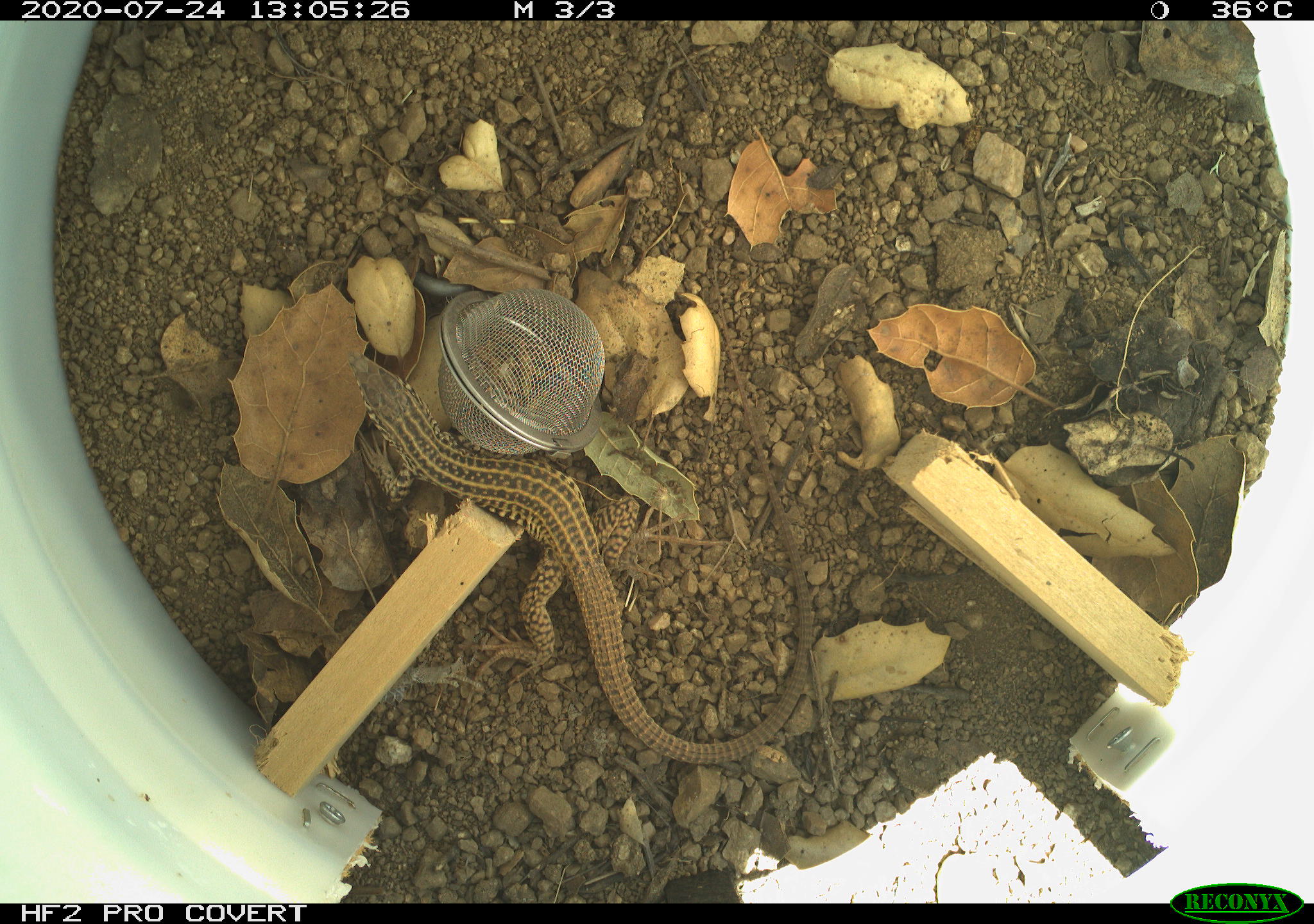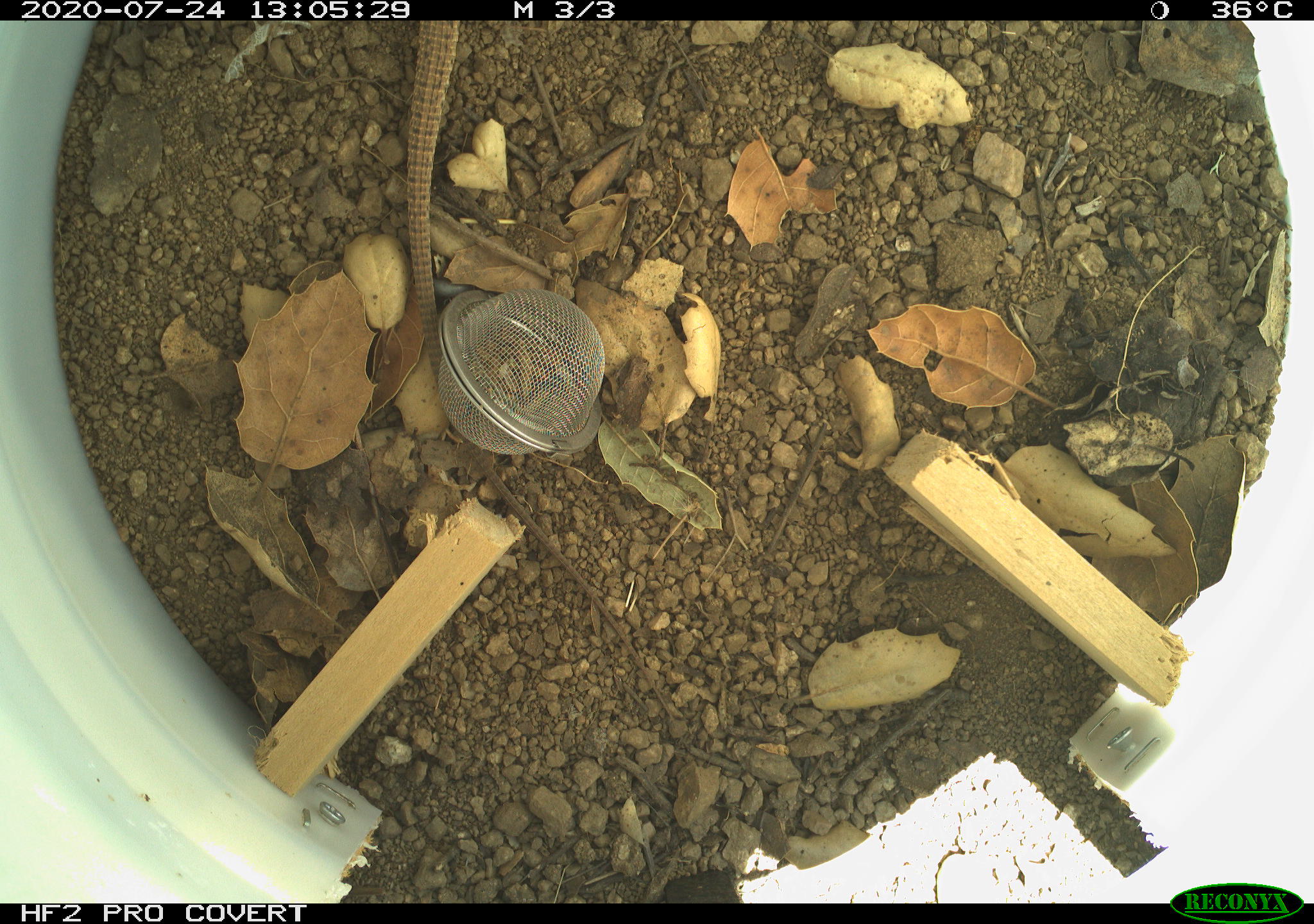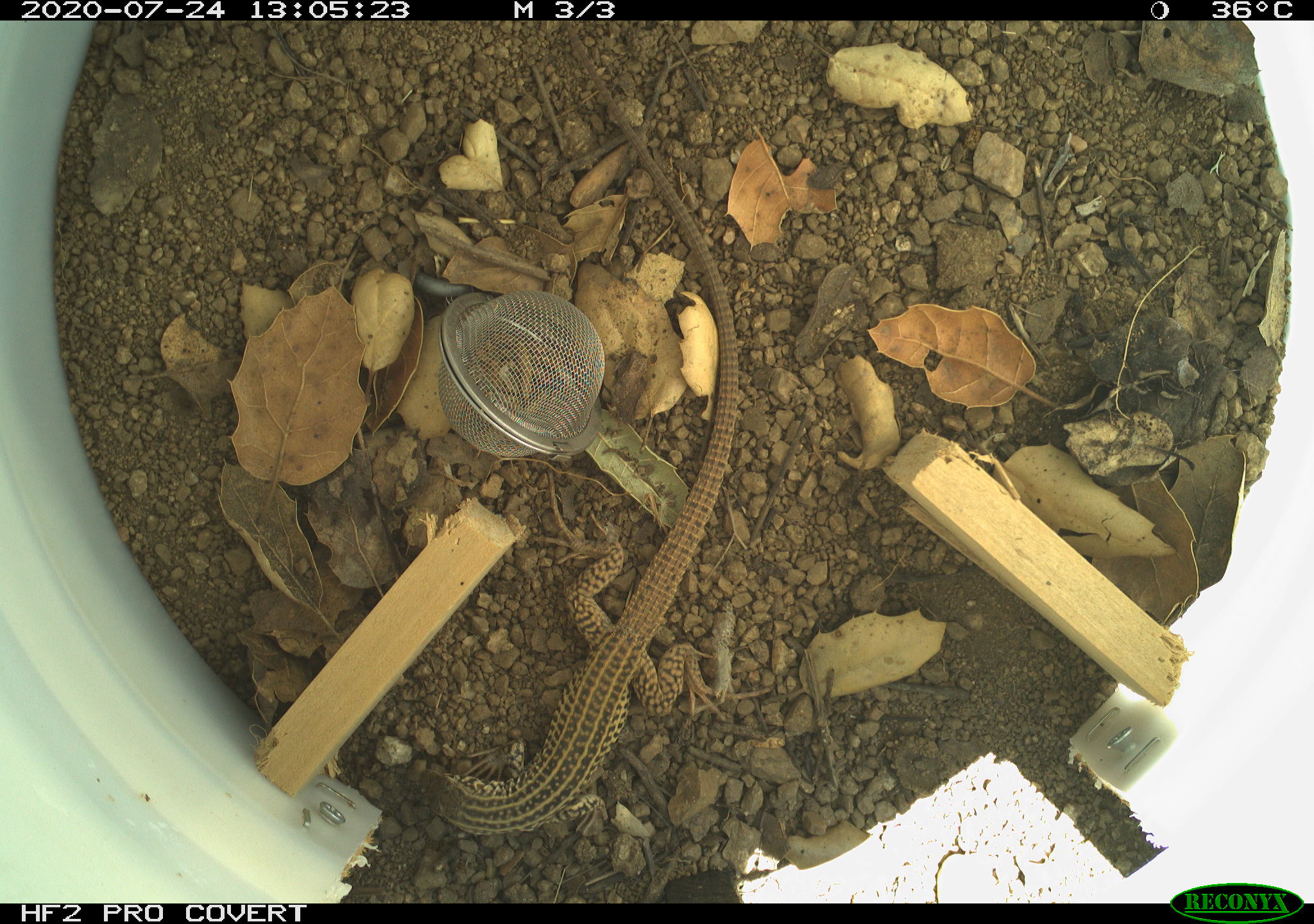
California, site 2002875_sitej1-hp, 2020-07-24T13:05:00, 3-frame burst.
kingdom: Animalia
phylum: Chordata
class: Reptilia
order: Squamata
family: Teiidae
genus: Aspidoscelis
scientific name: Aspidoscelis tigris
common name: western whiptail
Western whiptail (Aspidoscelis tigris).